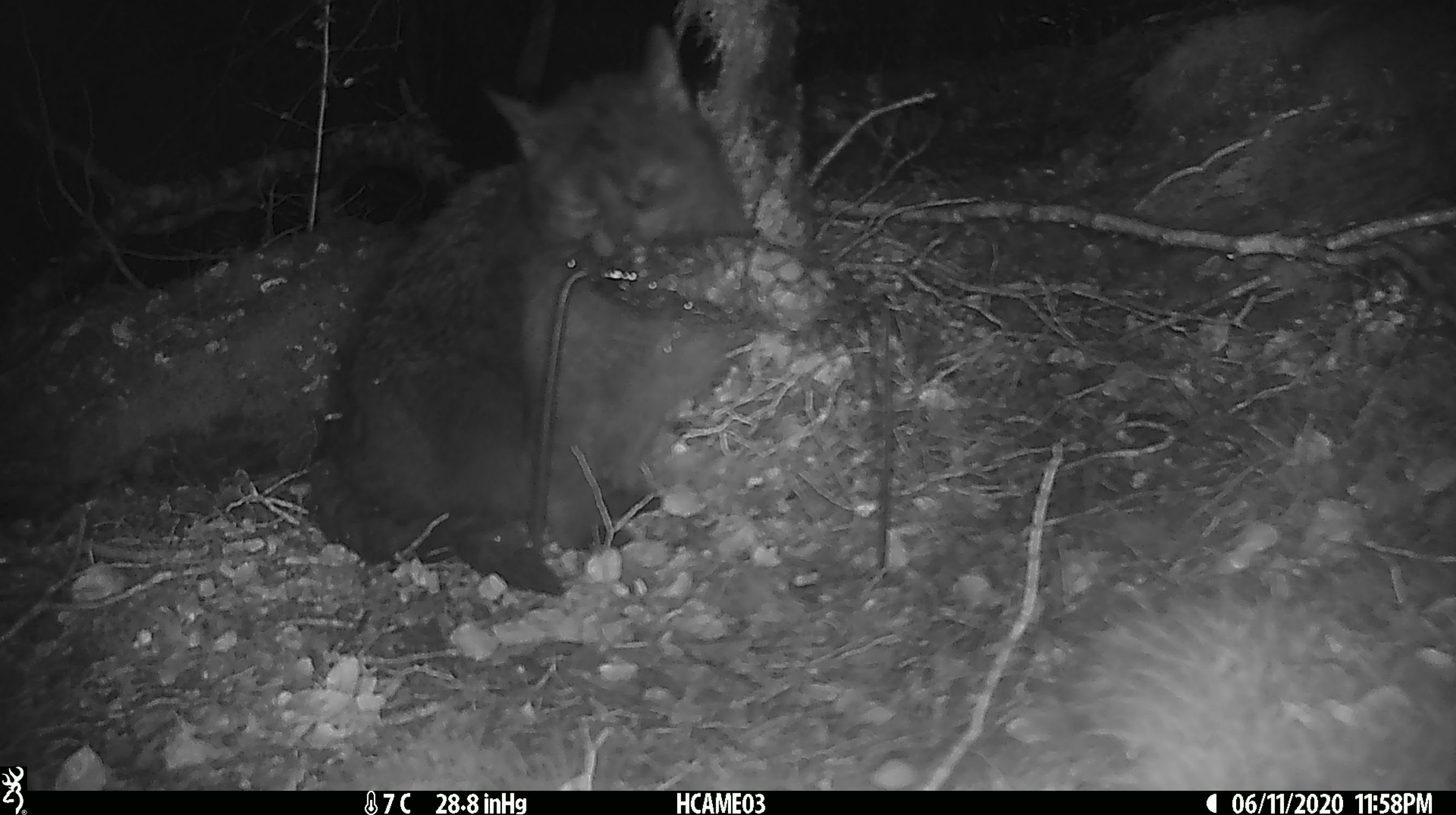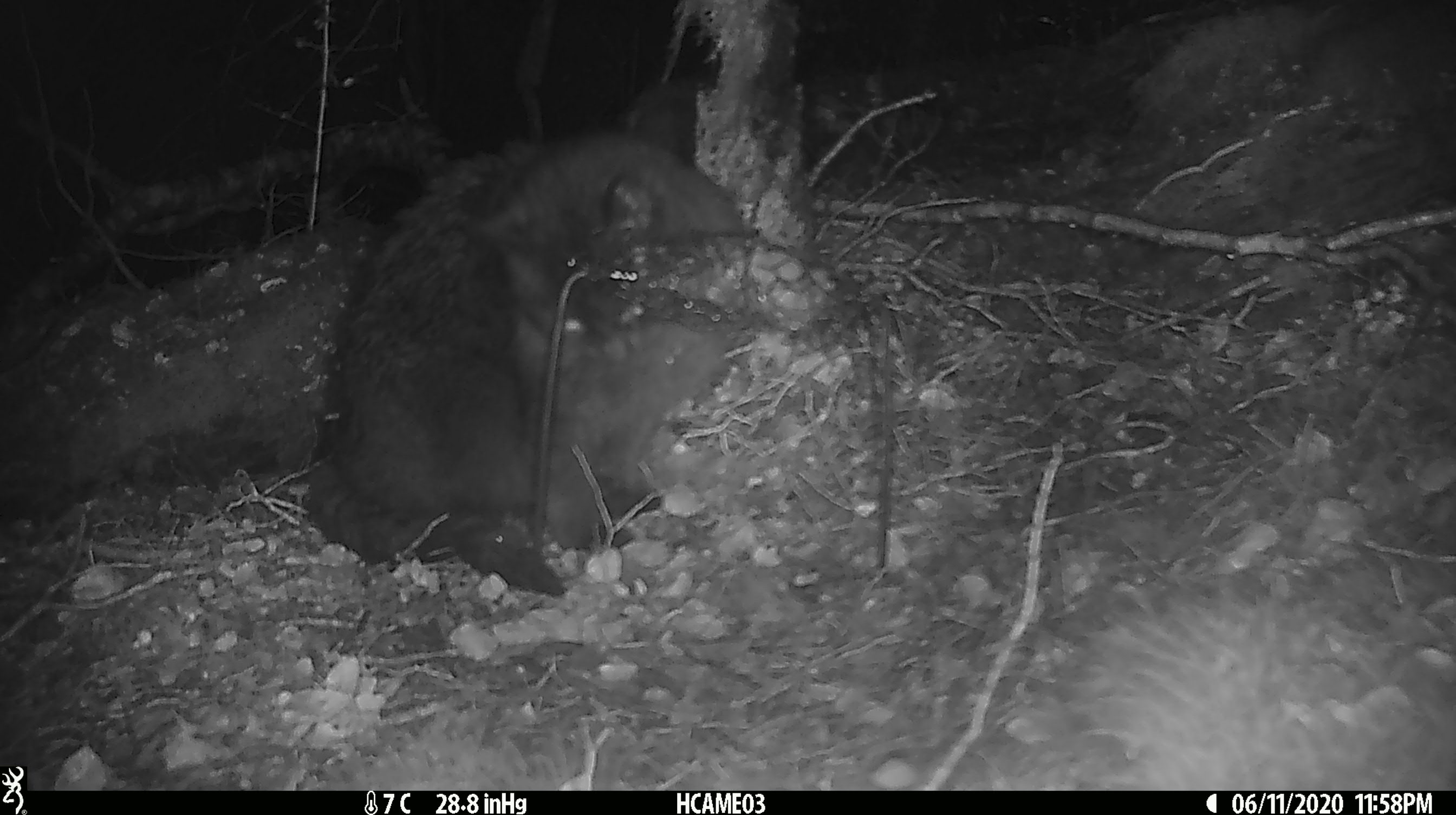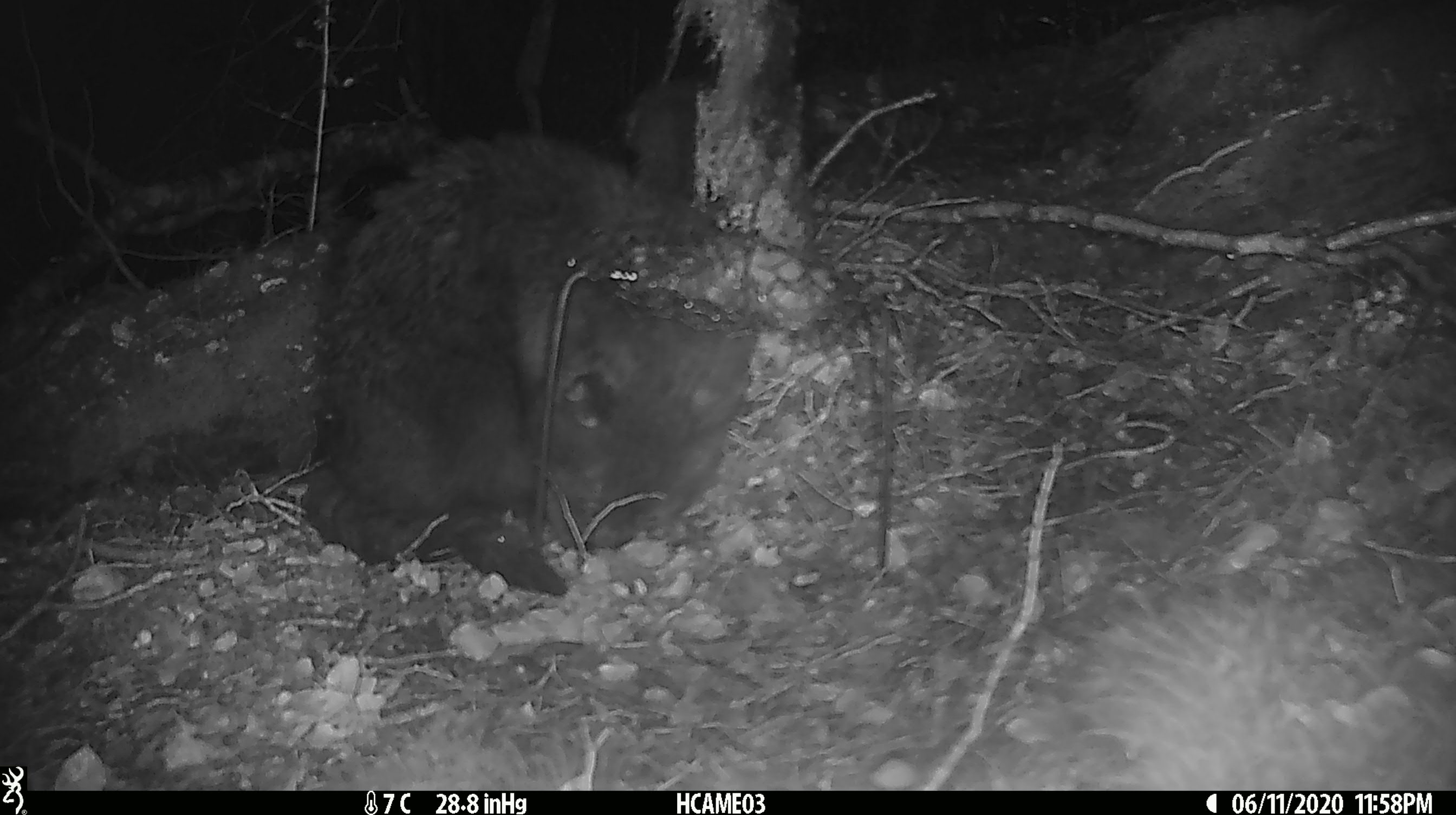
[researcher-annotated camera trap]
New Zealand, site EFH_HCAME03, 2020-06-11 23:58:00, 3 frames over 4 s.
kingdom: Animalia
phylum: Chordata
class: Mammalia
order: Carnivora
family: Felidae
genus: Felis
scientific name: Felis catus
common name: domestic cat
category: cat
Cat (domestic cat) (Felis catus).